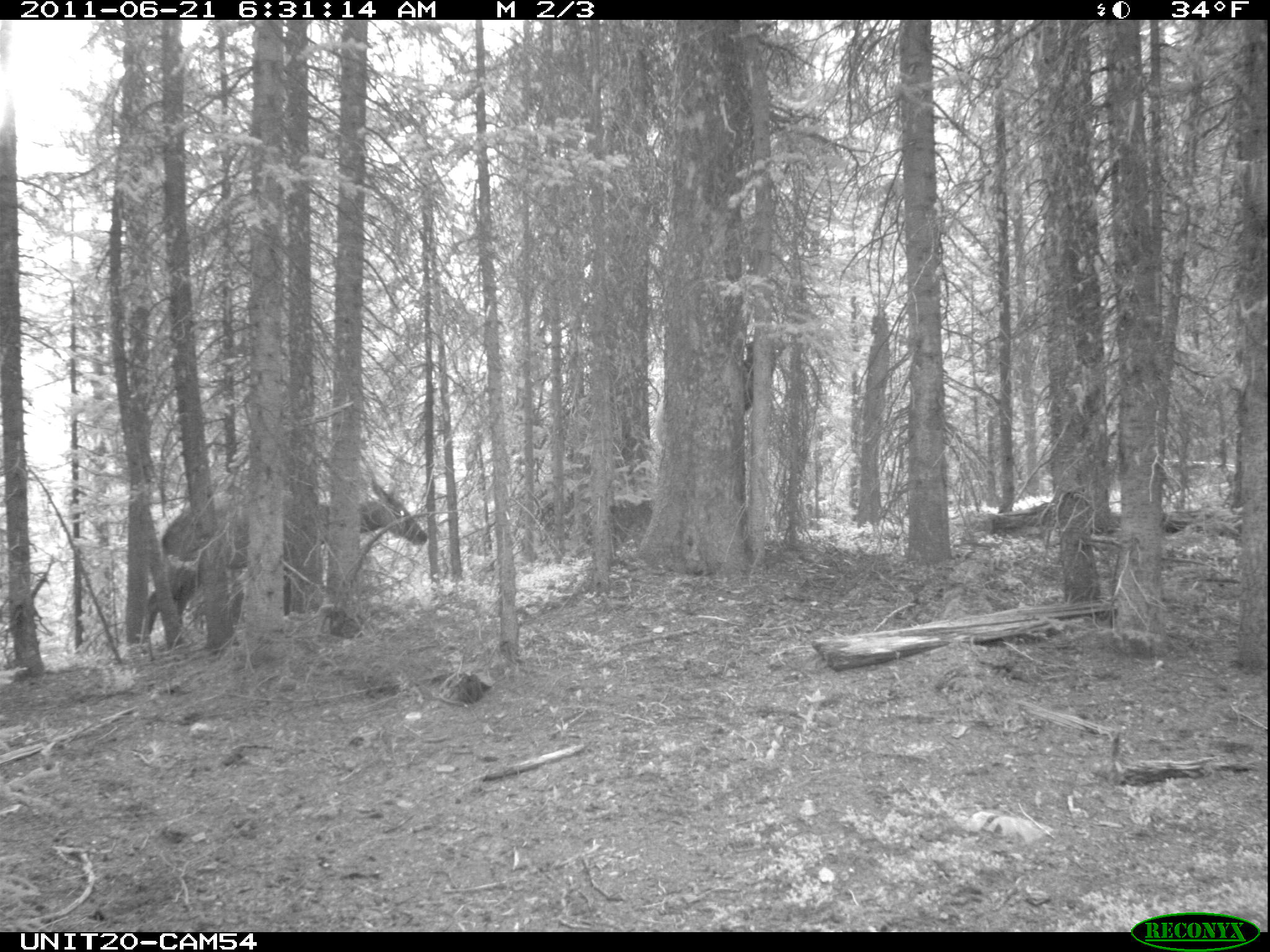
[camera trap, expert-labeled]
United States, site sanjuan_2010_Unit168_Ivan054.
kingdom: Animalia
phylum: Chordata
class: Mammalia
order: Artiodactyla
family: Cervidae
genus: Cervus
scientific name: Cervus elaphus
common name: red deer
Cervus elaphus (red deer).